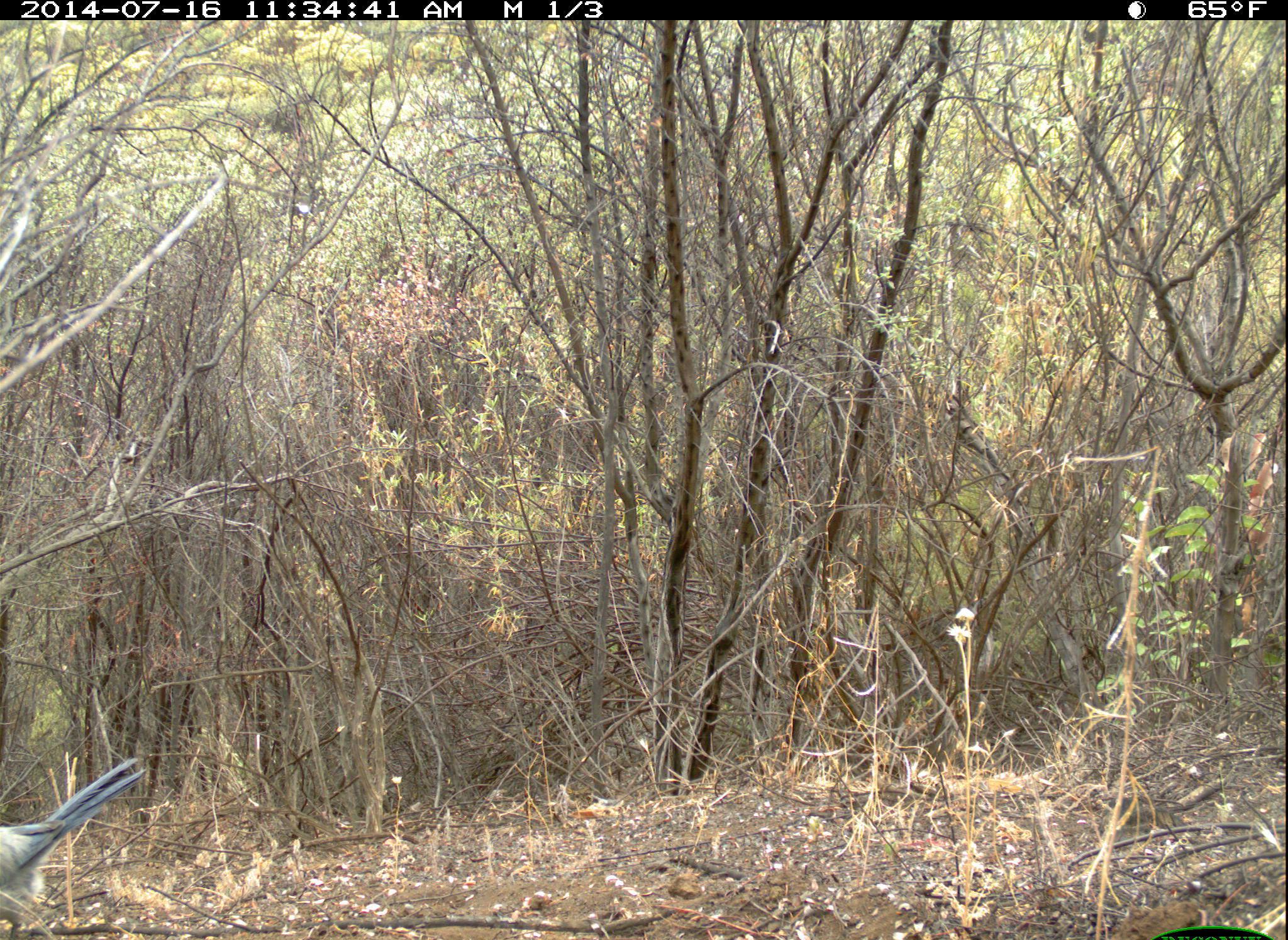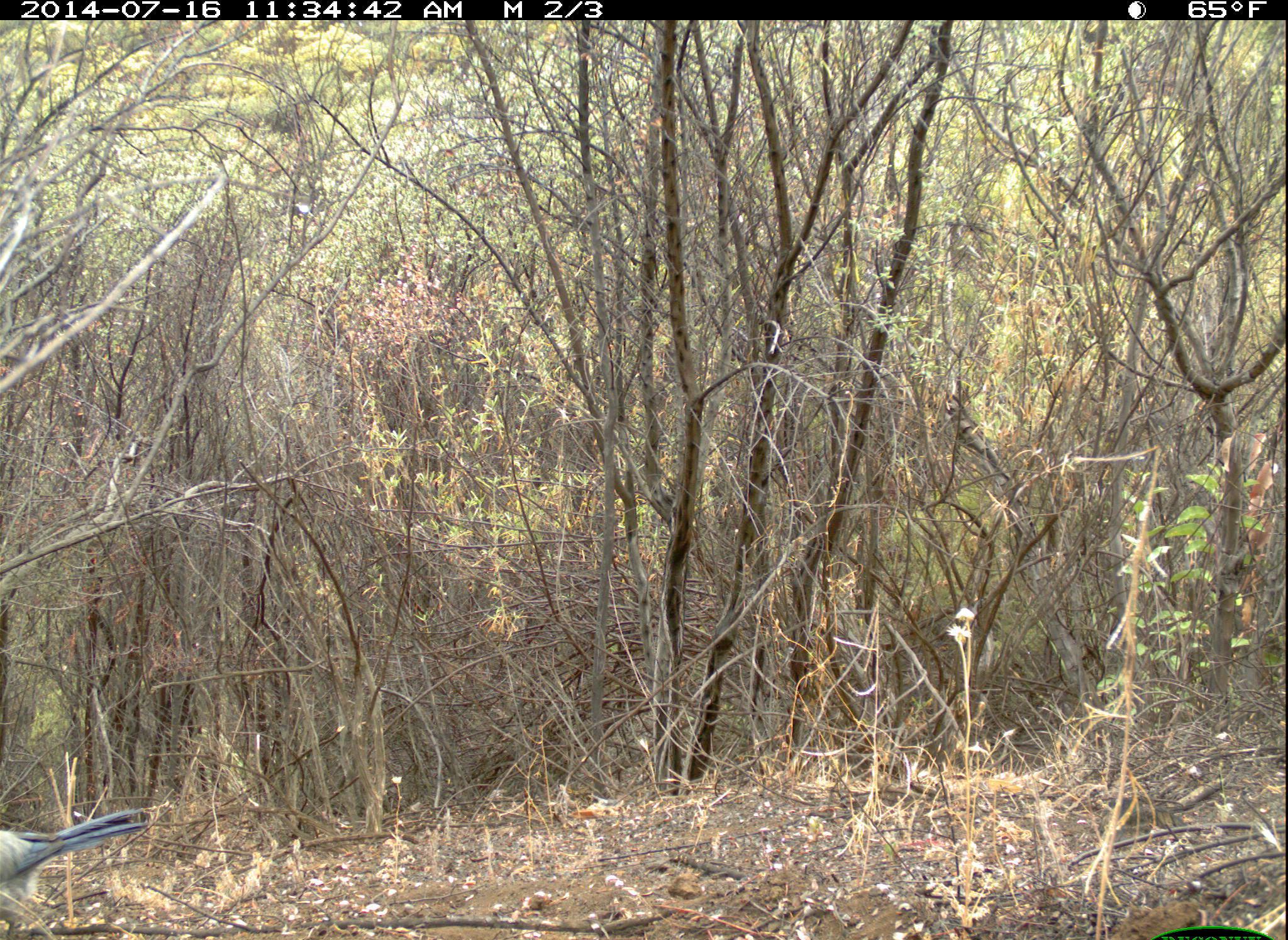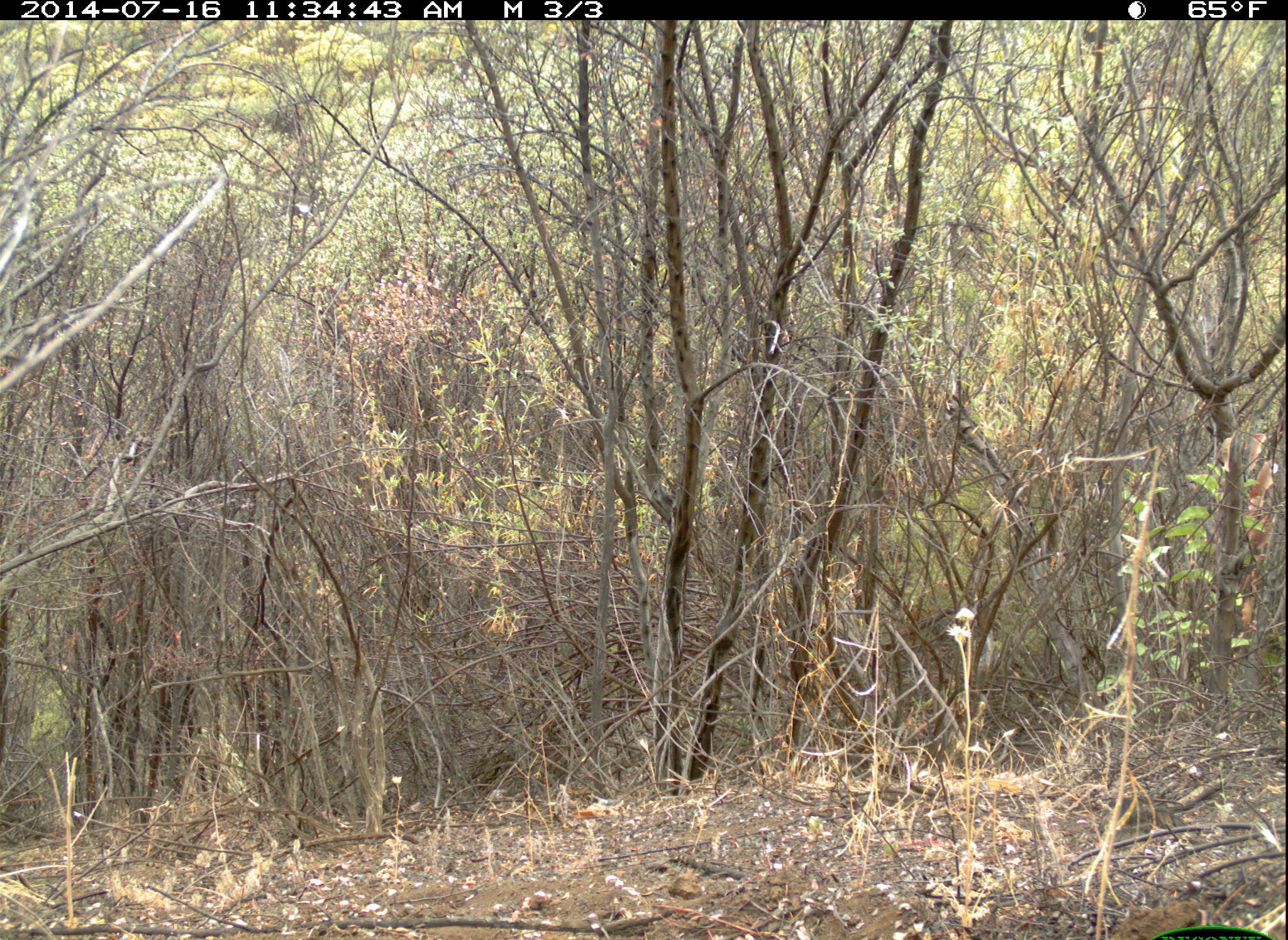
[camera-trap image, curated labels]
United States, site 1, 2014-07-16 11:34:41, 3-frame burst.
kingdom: Animalia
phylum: Chordata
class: Aves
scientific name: Aves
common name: bird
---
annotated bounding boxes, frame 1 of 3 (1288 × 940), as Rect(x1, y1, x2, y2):
bird: Rect(0, 748, 149, 940)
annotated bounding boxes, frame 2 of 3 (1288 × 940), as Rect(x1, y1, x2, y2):
bird: Rect(0, 805, 152, 940)